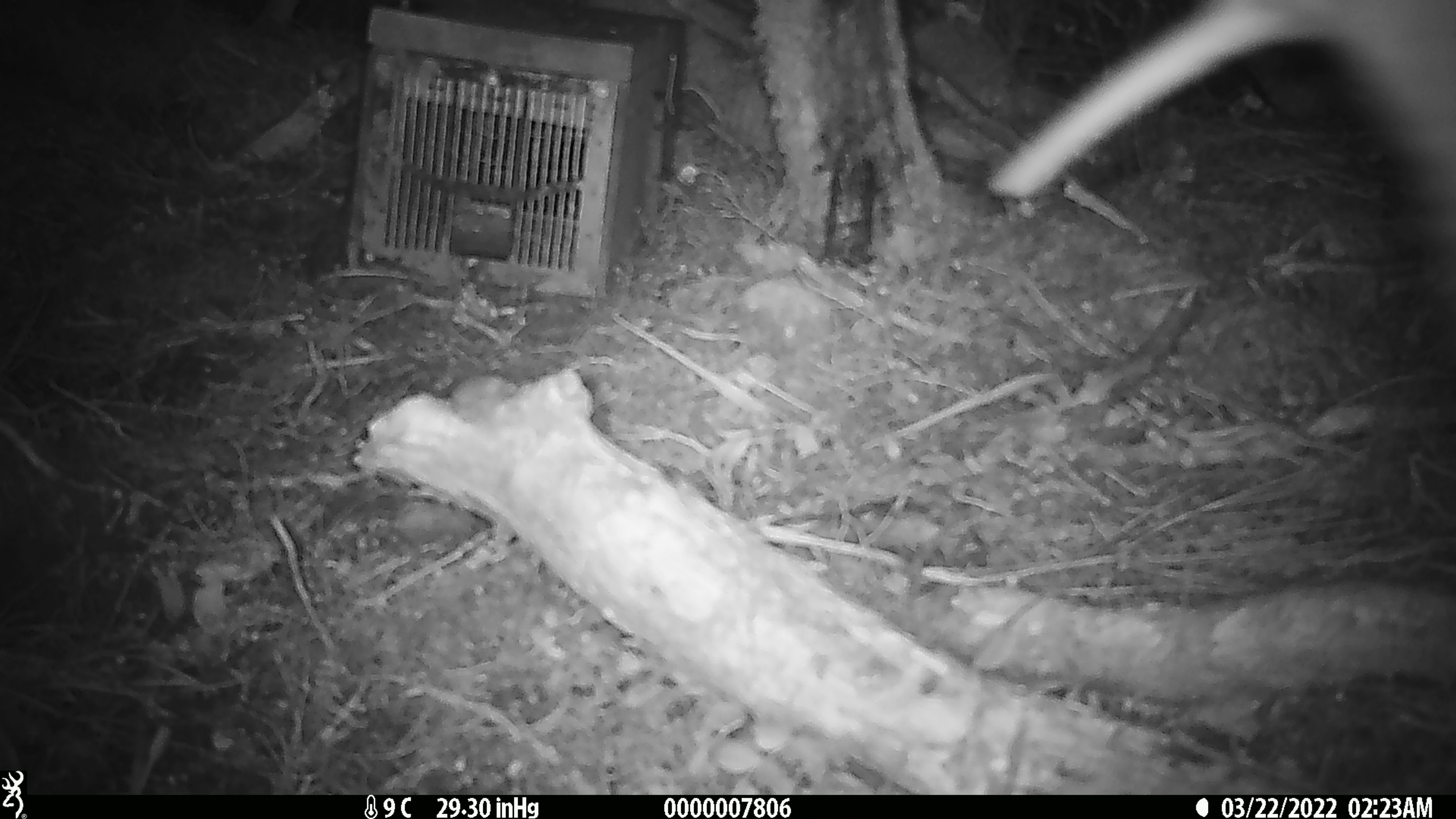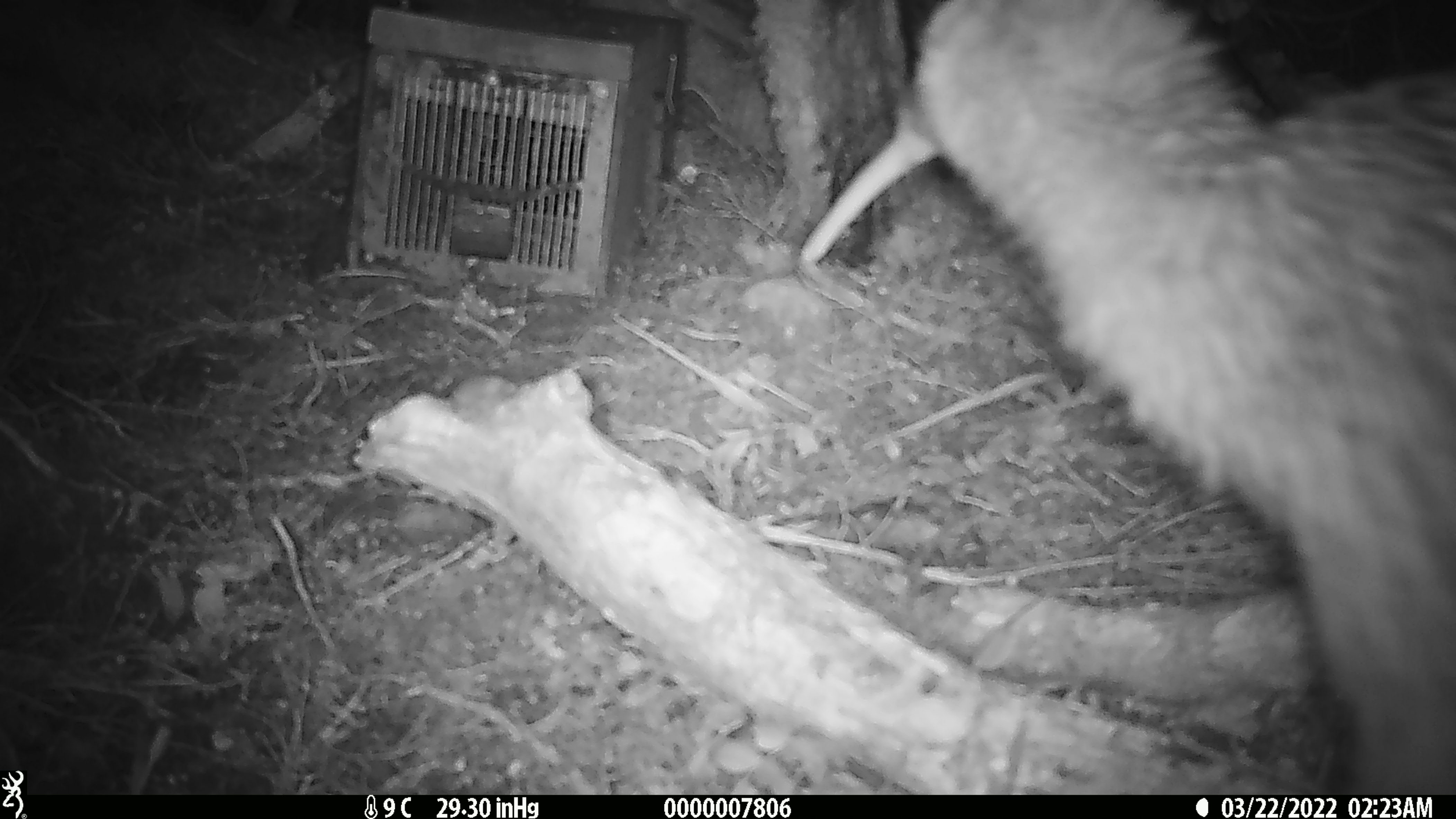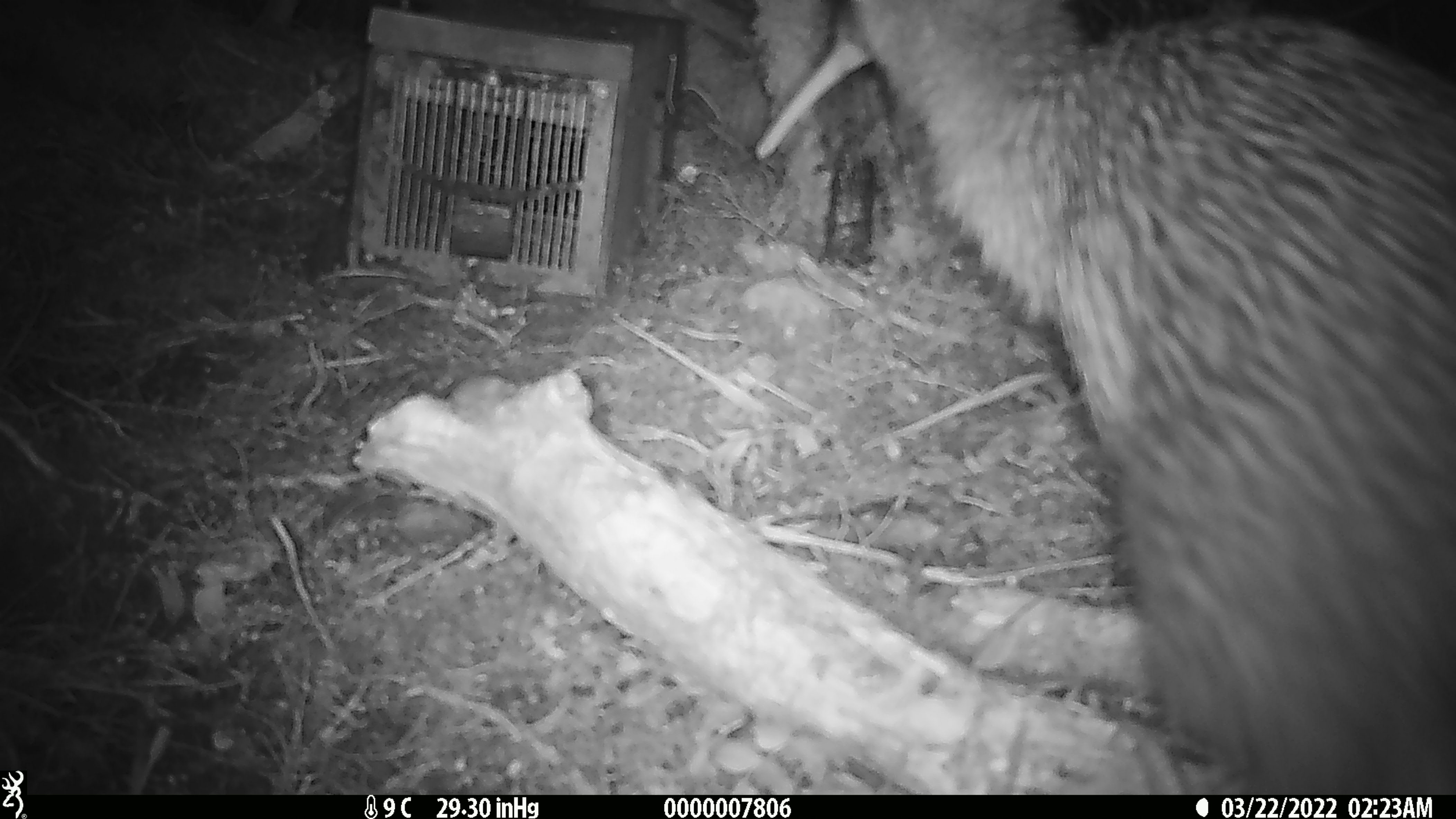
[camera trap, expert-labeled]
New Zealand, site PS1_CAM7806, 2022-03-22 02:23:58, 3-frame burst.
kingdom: Animalia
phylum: Chordata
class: Aves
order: Apterygiformes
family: Apterygidae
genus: Apteryx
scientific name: Apteryx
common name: kiwi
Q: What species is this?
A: Kiwi (Apteryx).